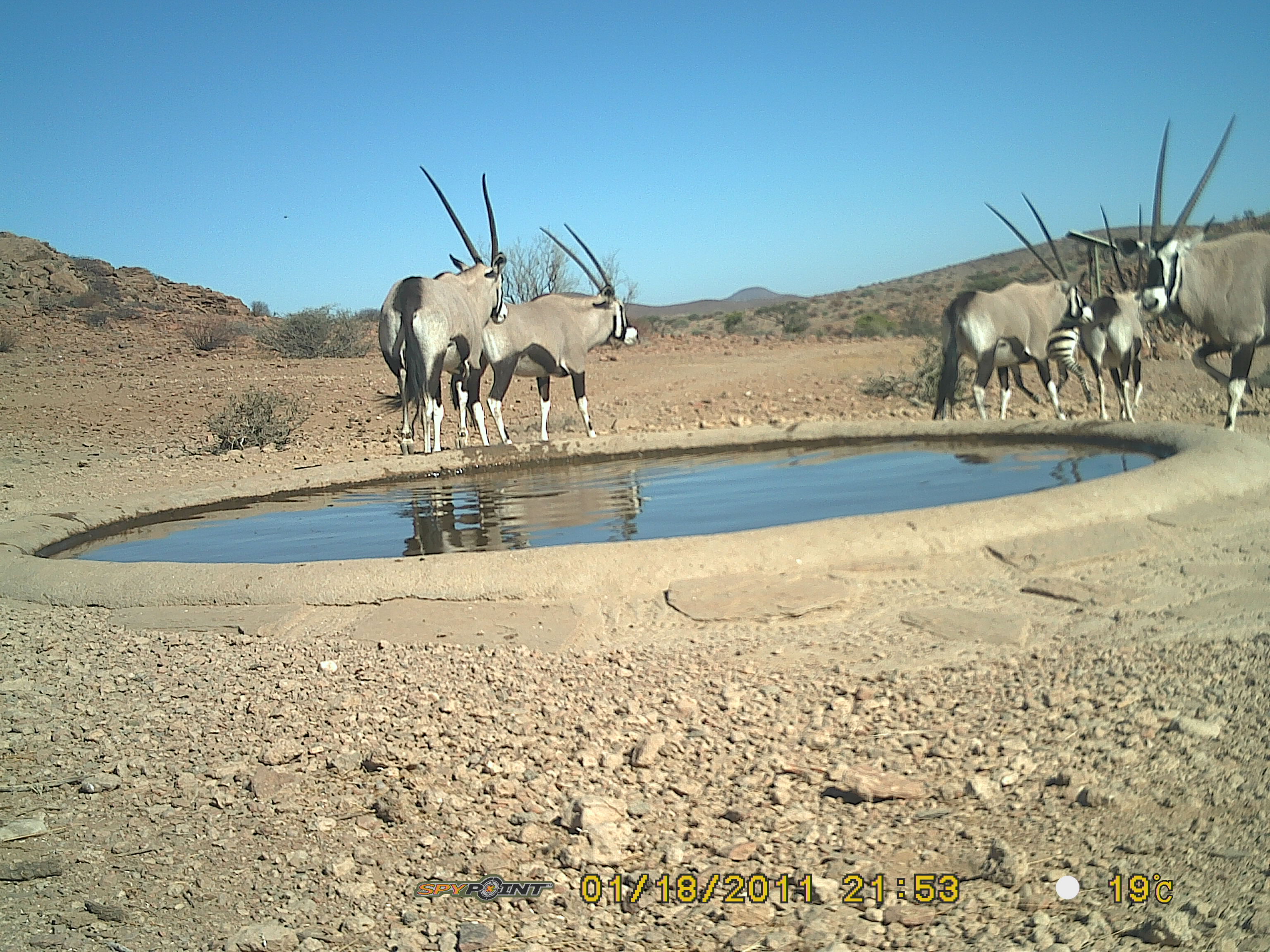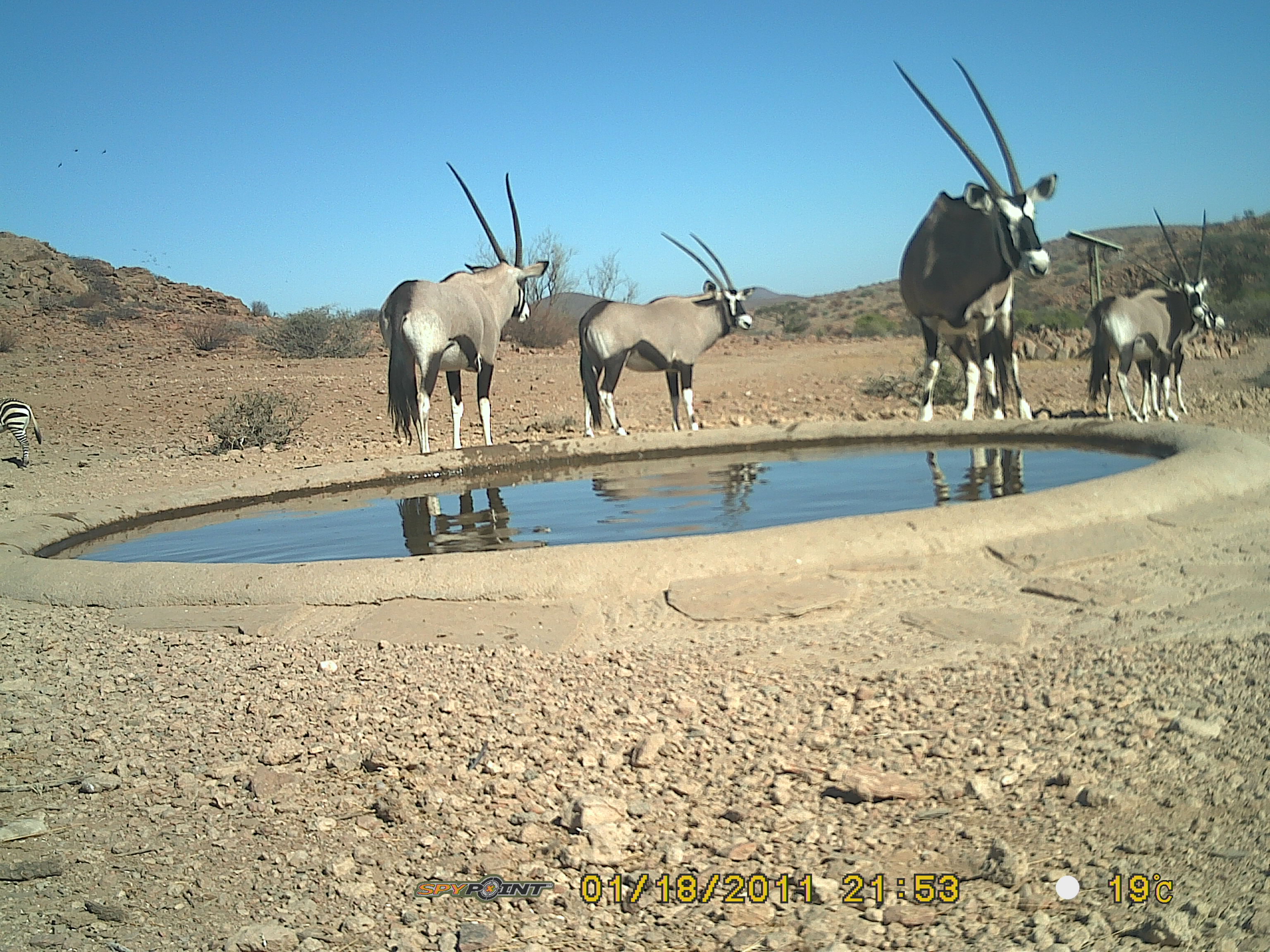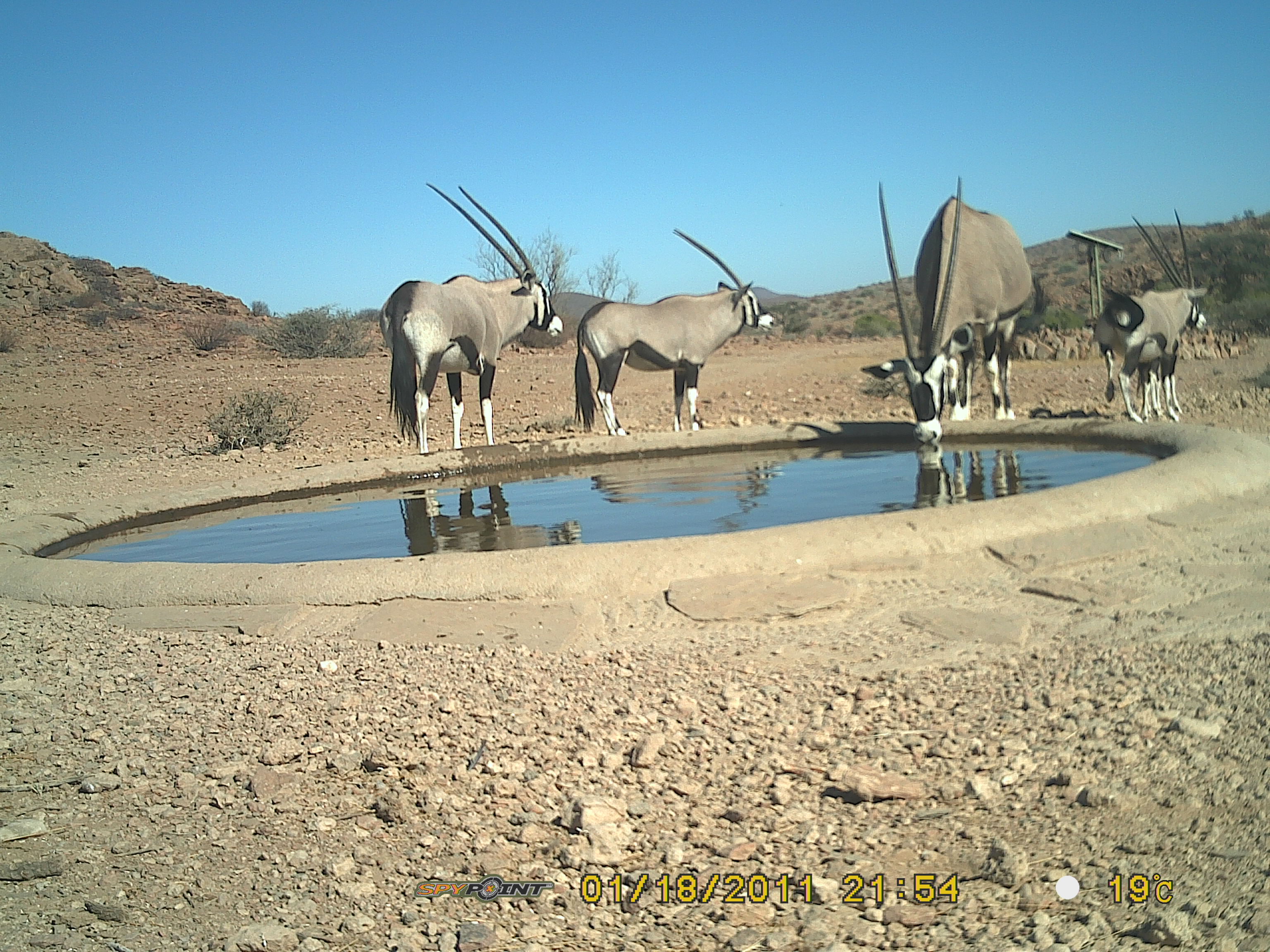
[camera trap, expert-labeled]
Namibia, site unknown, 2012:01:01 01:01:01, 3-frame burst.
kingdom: Animalia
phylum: Chordata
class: Mammalia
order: Artiodactyla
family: Bovidae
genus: Oryx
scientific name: Oryx gazella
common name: gemsbok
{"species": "Oryx gazella (gemsbok)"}